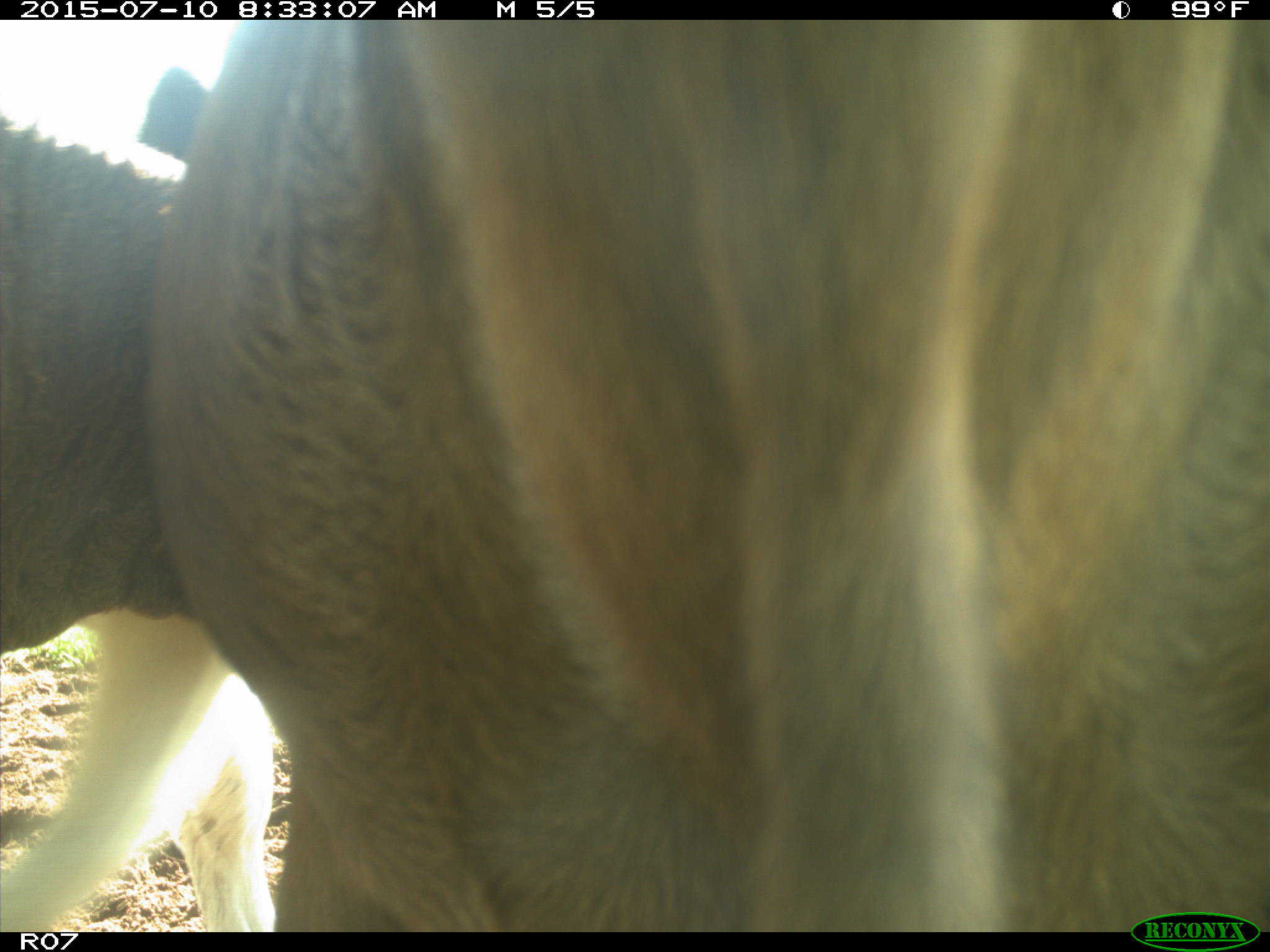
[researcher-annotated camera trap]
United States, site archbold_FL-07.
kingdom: Animalia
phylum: Chordata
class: Mammalia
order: Artiodactyla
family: Bovidae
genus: Bos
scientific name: Bos taurus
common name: domestic cow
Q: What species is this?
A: Bos taurus (domestic cow).